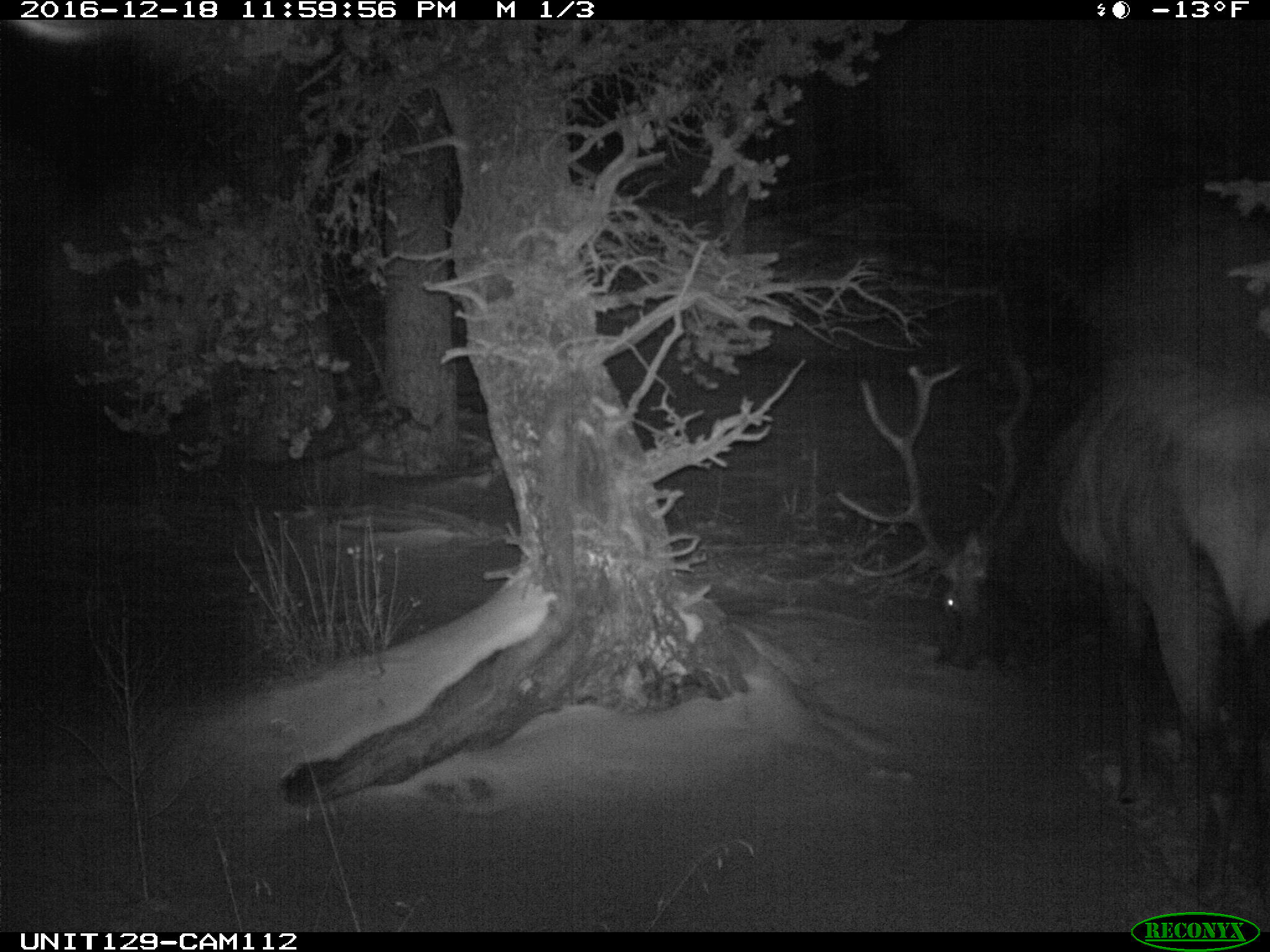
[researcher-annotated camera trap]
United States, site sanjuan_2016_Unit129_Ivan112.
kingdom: Animalia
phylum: Chordata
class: Mammalia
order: Artiodactyla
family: Cervidae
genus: Cervus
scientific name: Cervus elaphus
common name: red deer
Cervus elaphus (red deer).